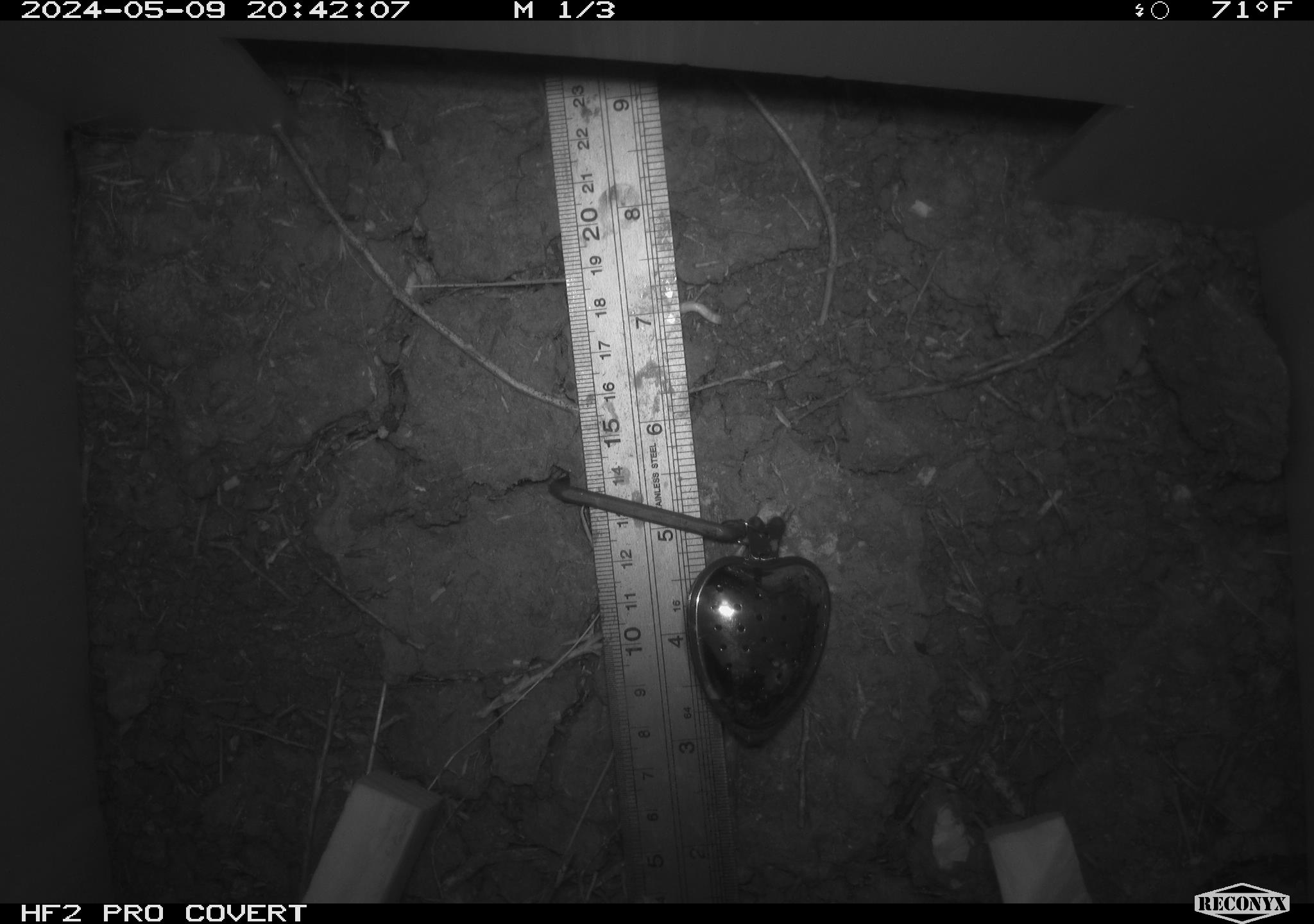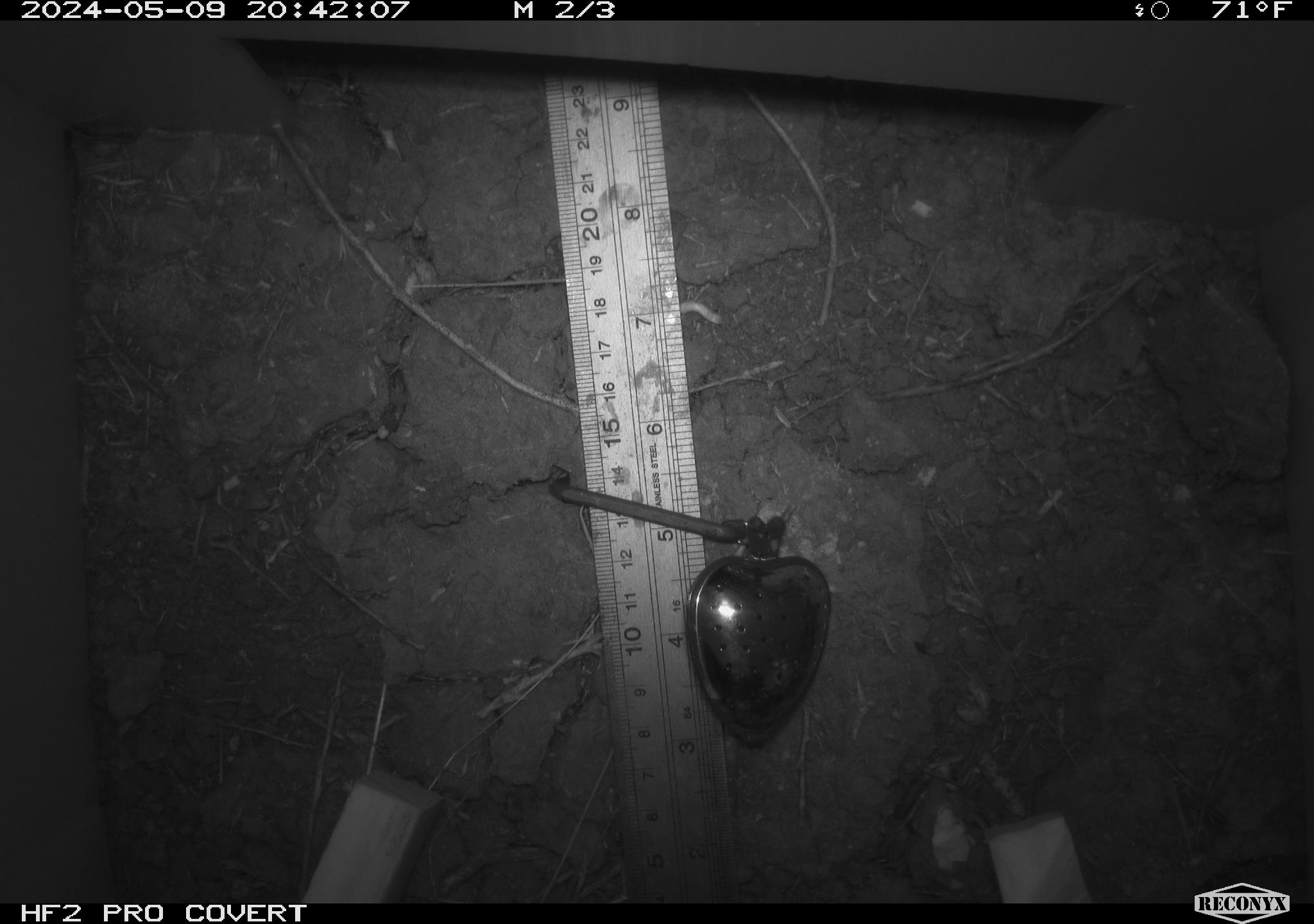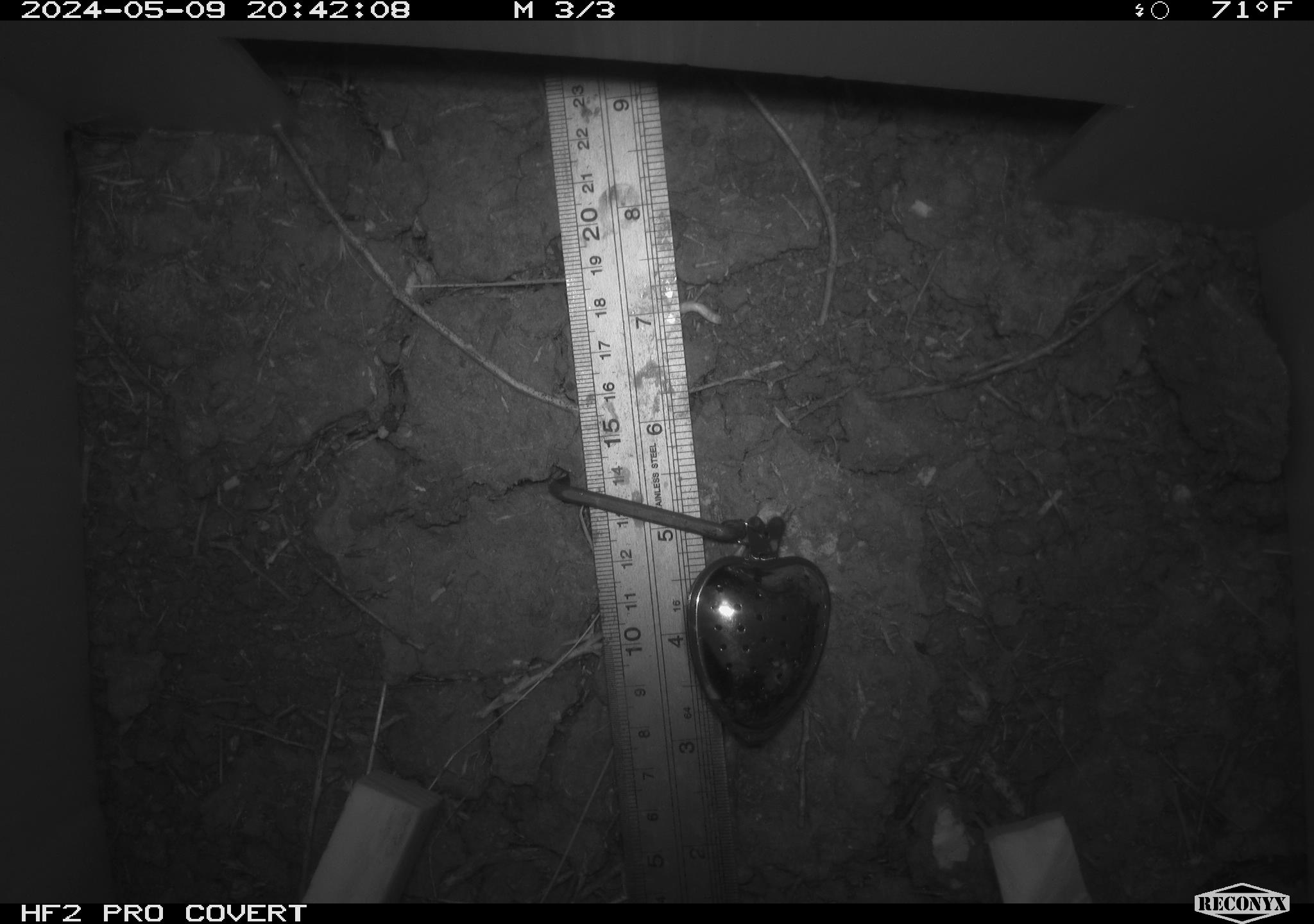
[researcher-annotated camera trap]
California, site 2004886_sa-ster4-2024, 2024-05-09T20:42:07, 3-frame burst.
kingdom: Animalia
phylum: Chordata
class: Mammalia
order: Rodentia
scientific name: Rodentia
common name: mouse species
Mouse species (Rodentia).